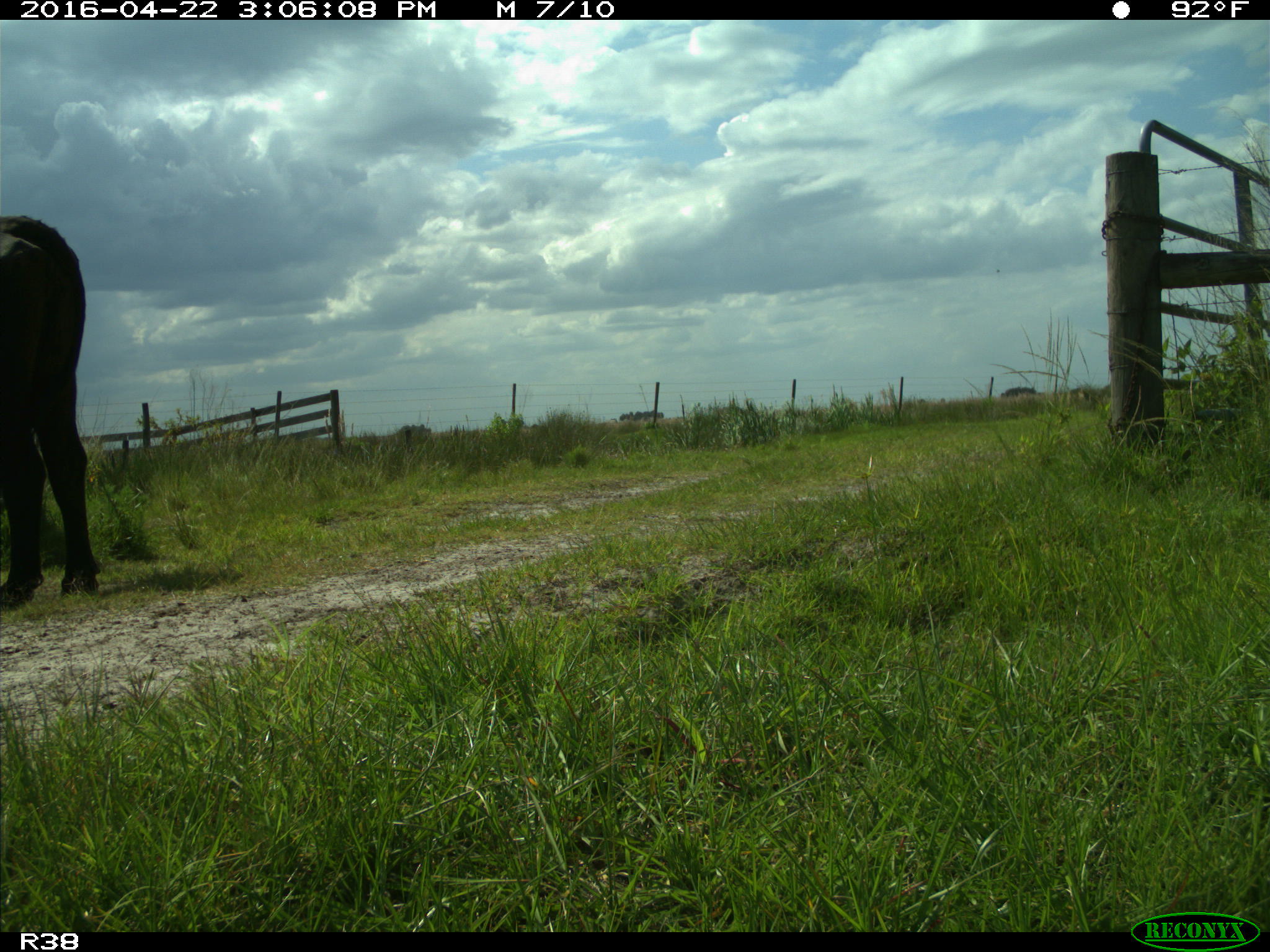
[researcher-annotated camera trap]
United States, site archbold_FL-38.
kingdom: Animalia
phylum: Chordata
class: Mammalia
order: Artiodactyla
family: Bovidae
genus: Bos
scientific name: Bos taurus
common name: domestic cow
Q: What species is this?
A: Bos taurus (domestic cow).